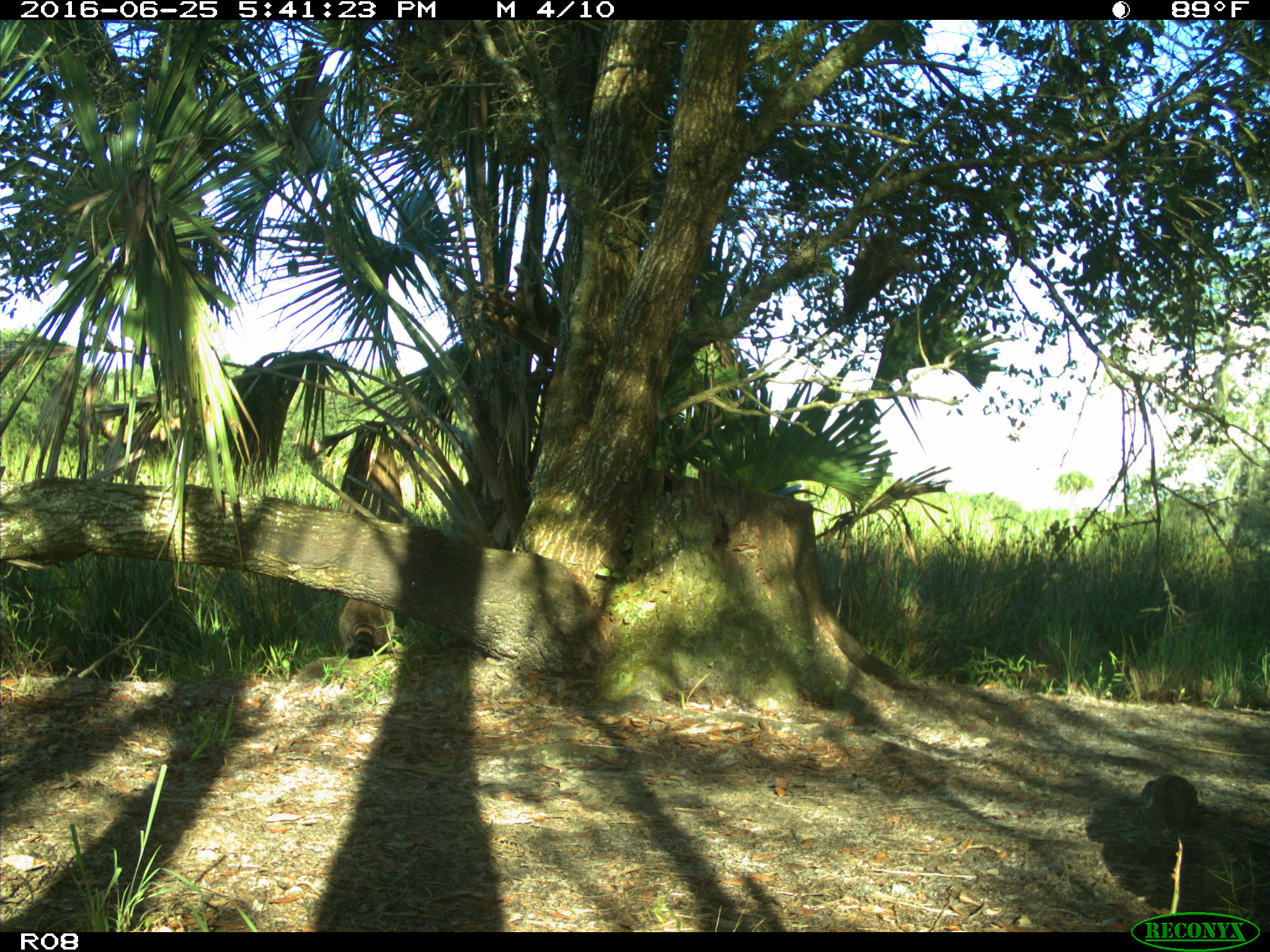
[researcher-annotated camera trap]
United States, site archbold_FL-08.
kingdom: Animalia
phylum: Chordata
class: Mammalia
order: Carnivora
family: Procyonidae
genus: Procyon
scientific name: Procyon lotor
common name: common raccoon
Procyon lotor (common raccoon).